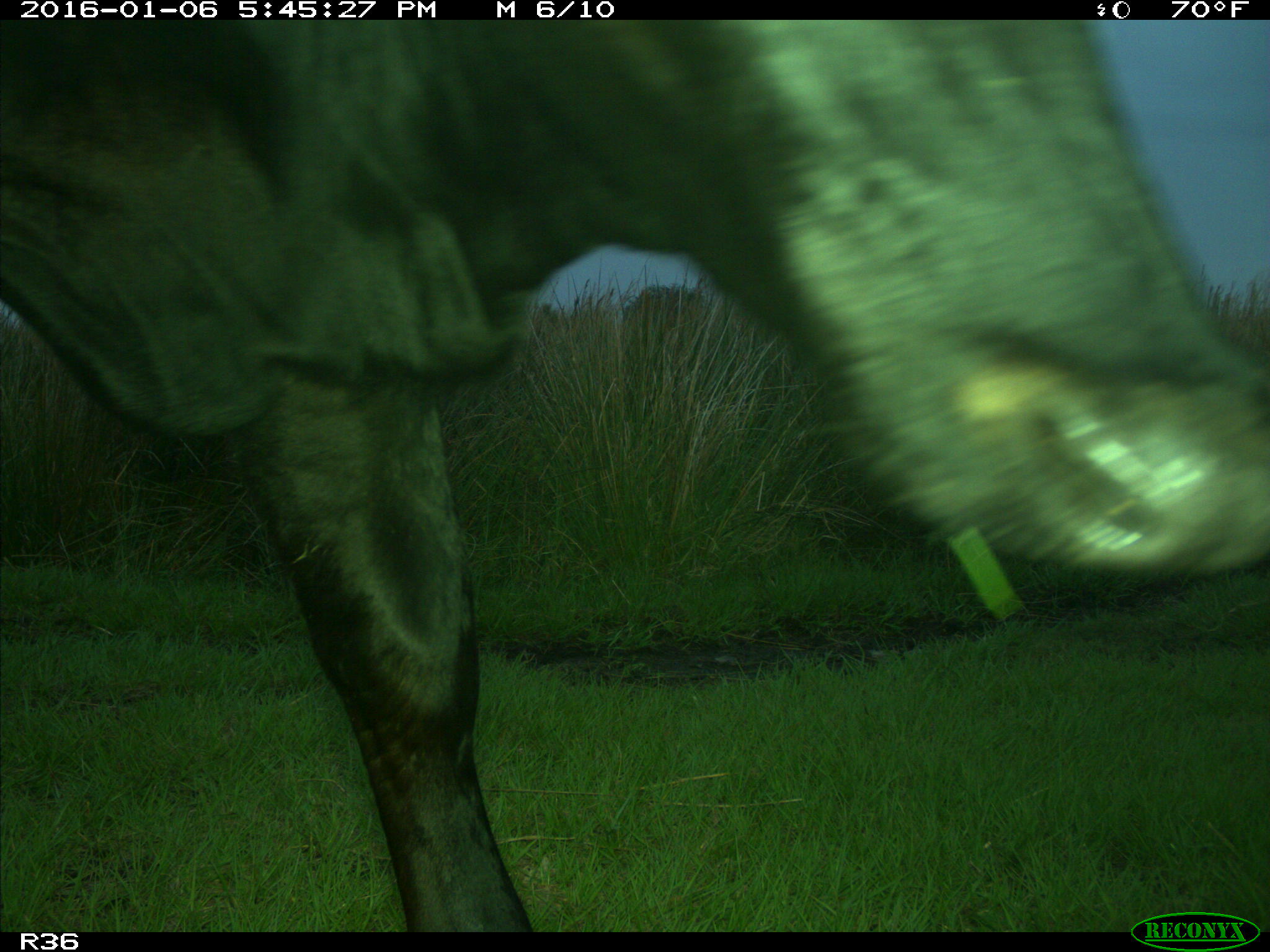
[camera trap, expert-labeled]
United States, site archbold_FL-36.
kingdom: Animalia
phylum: Chordata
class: Mammalia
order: Artiodactyla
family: Bovidae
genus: Bos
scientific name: Bos taurus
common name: domestic cow